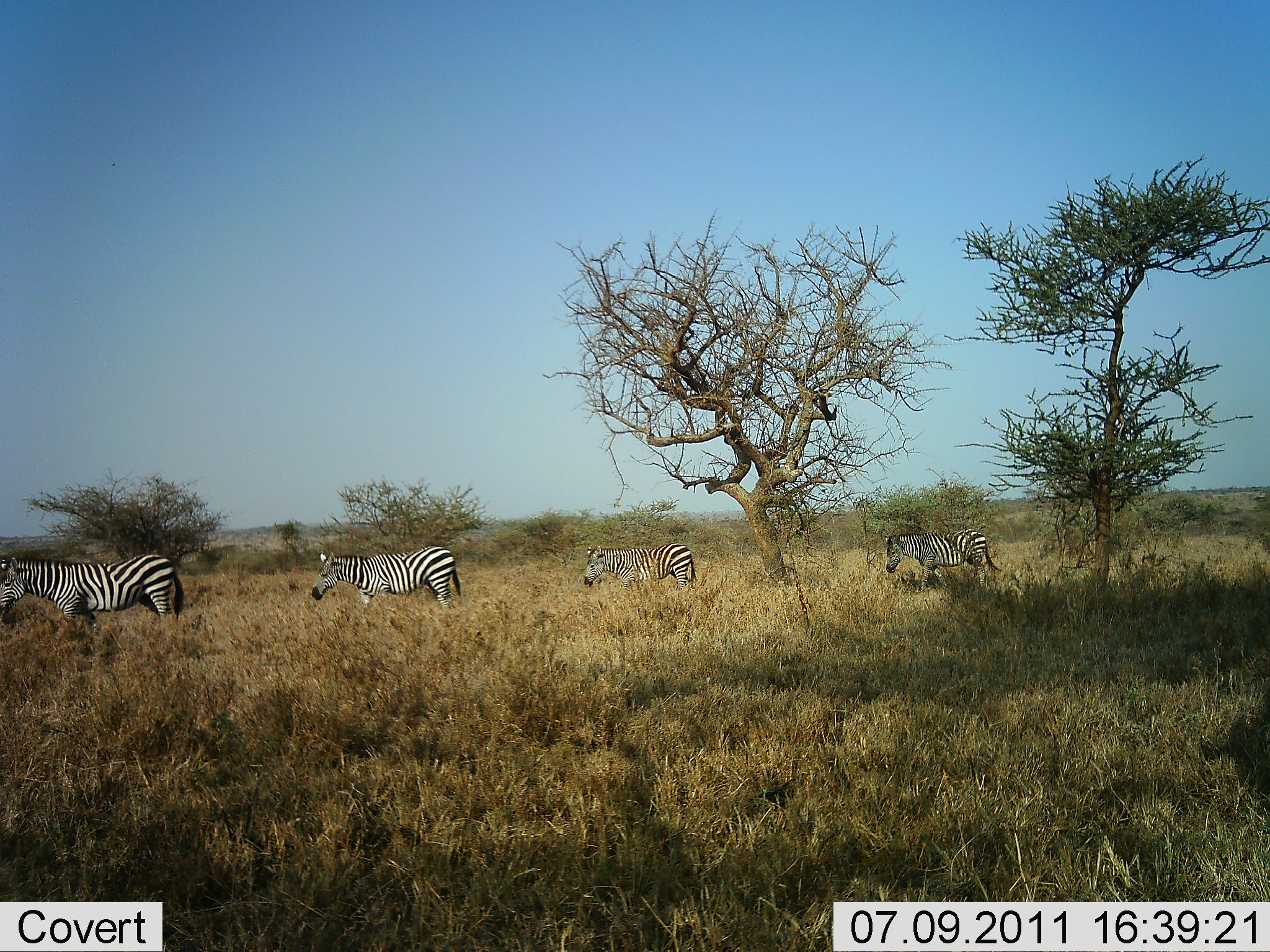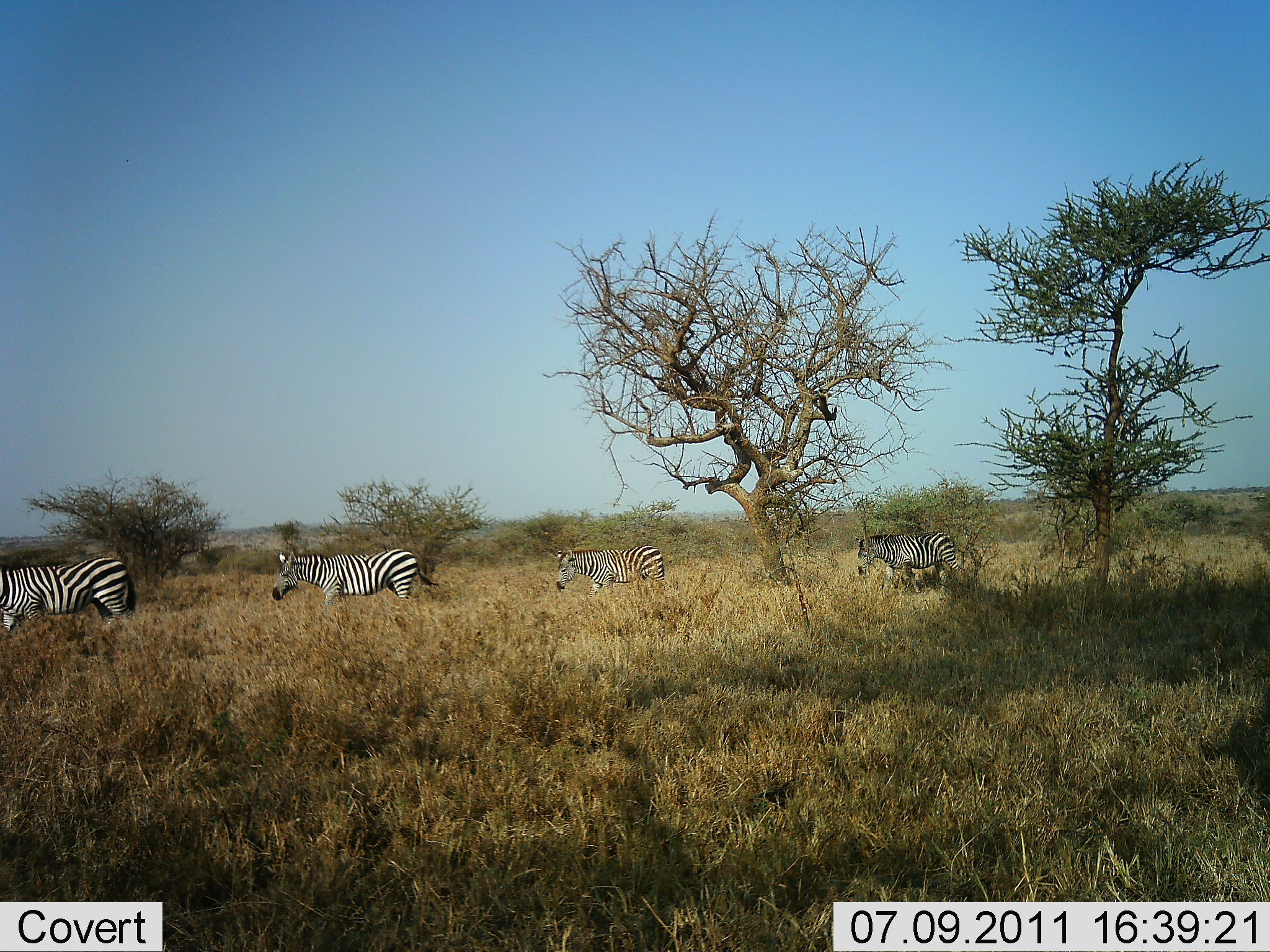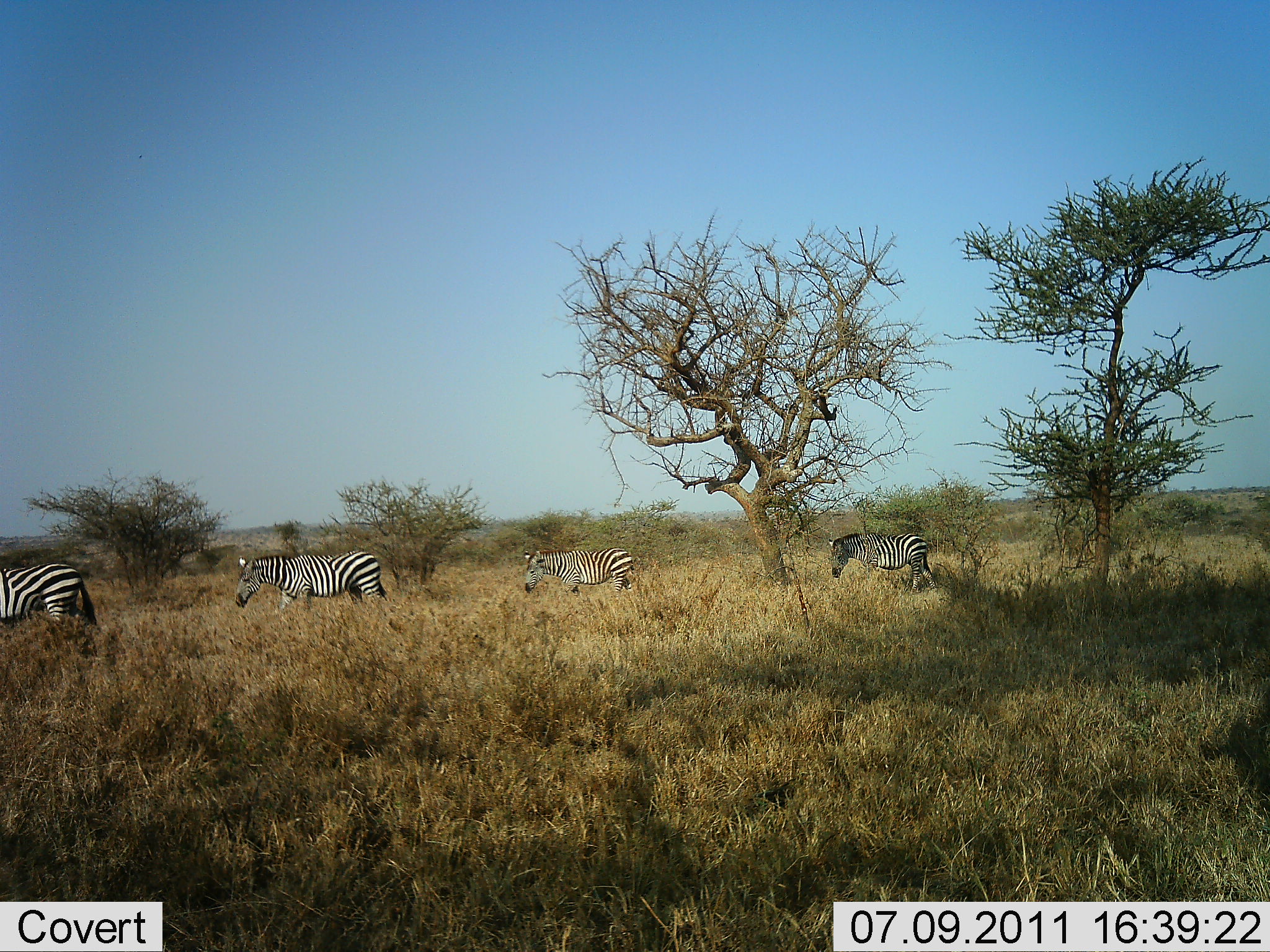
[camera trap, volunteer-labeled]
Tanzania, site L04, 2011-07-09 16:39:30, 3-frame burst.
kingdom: Animalia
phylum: Chordata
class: Mammalia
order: Perissodactyla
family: Equidae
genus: Equus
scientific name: Equus quagga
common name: plains zebra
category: zebra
Zebra (plains zebra) (Equus quagga), count 4. Behavior (volunteer vote fractions): standing 10%, resting 0%, moving 90%, interacting 0%. Young present (vote fraction): 0%. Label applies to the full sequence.